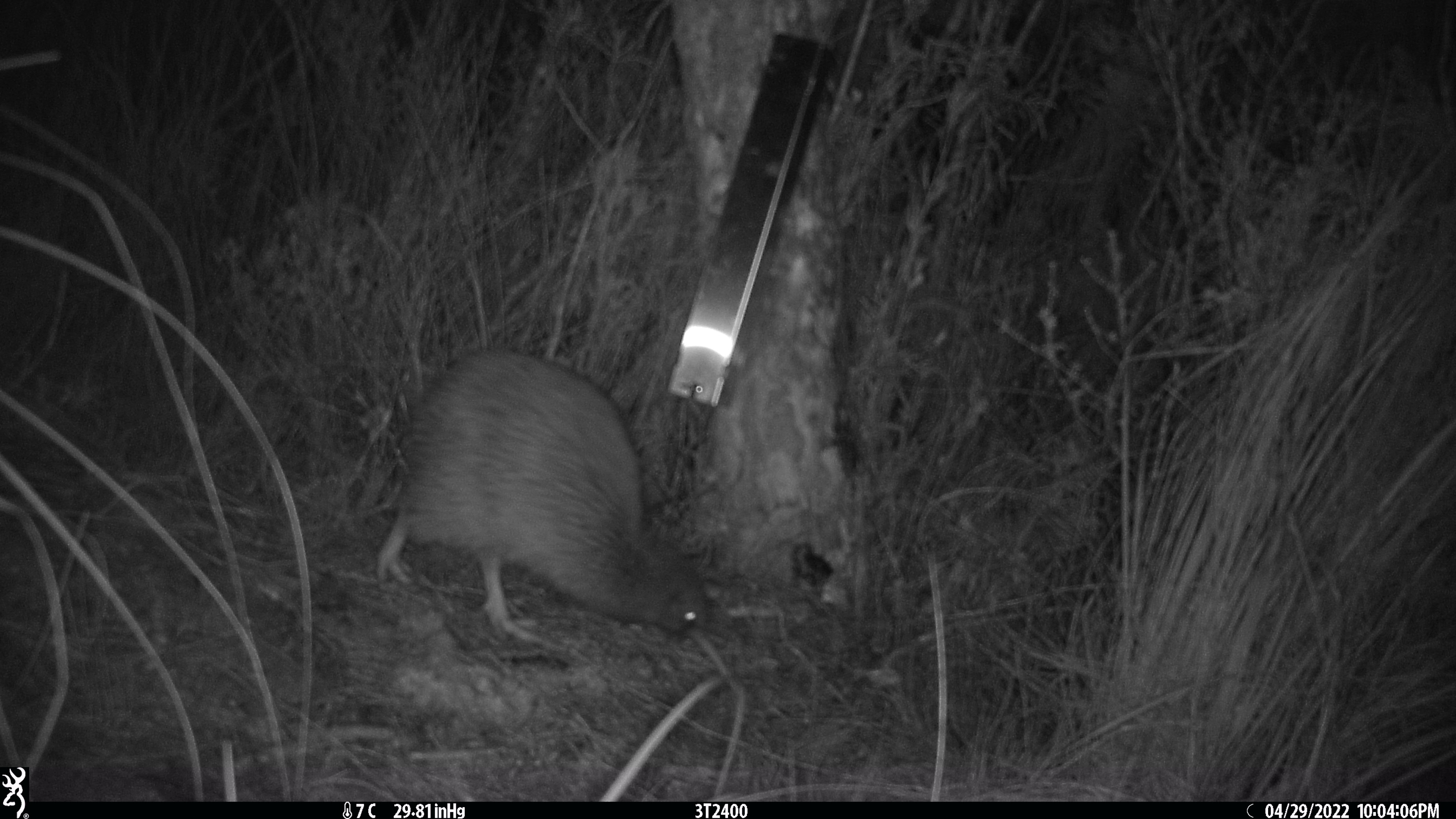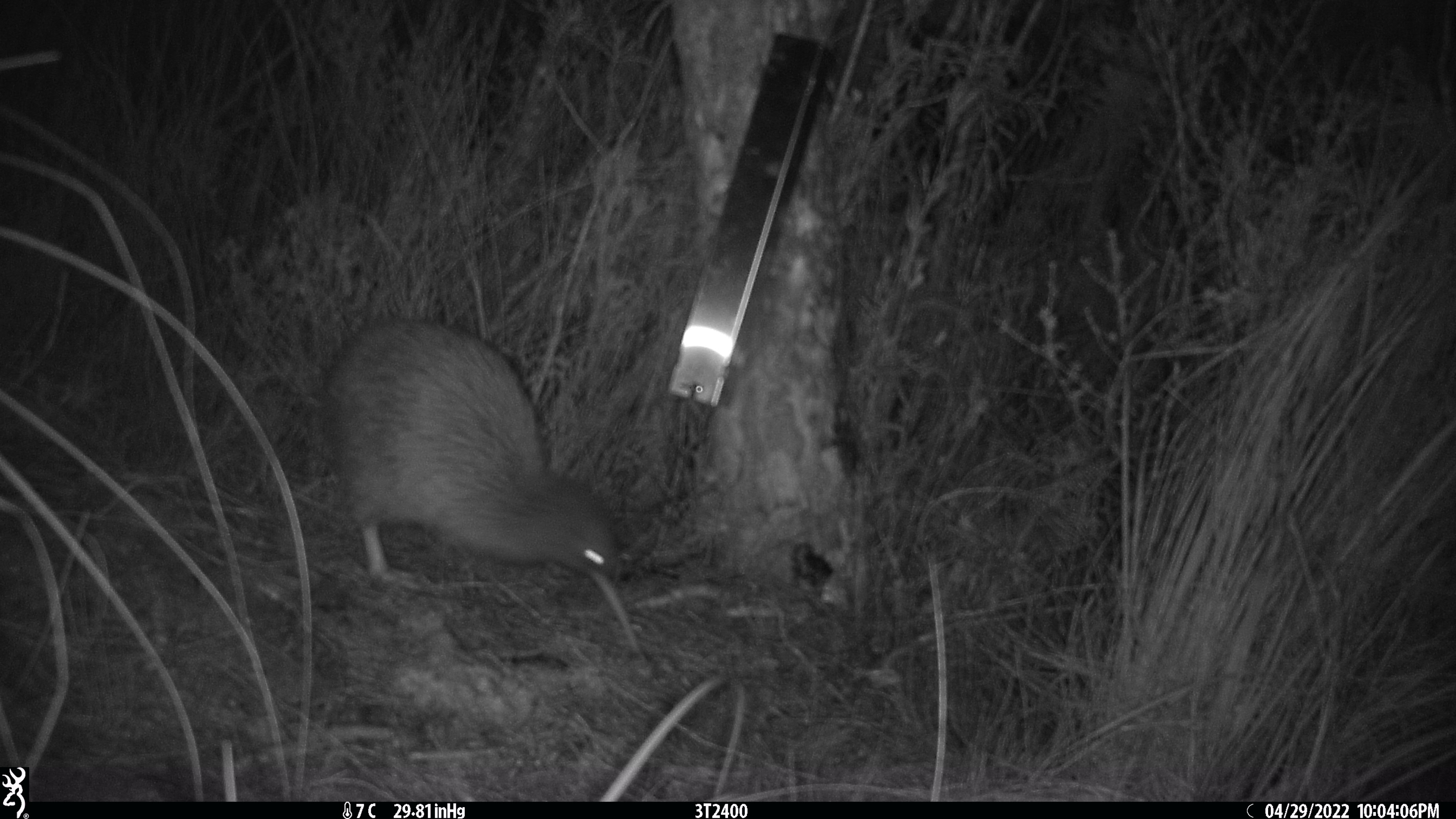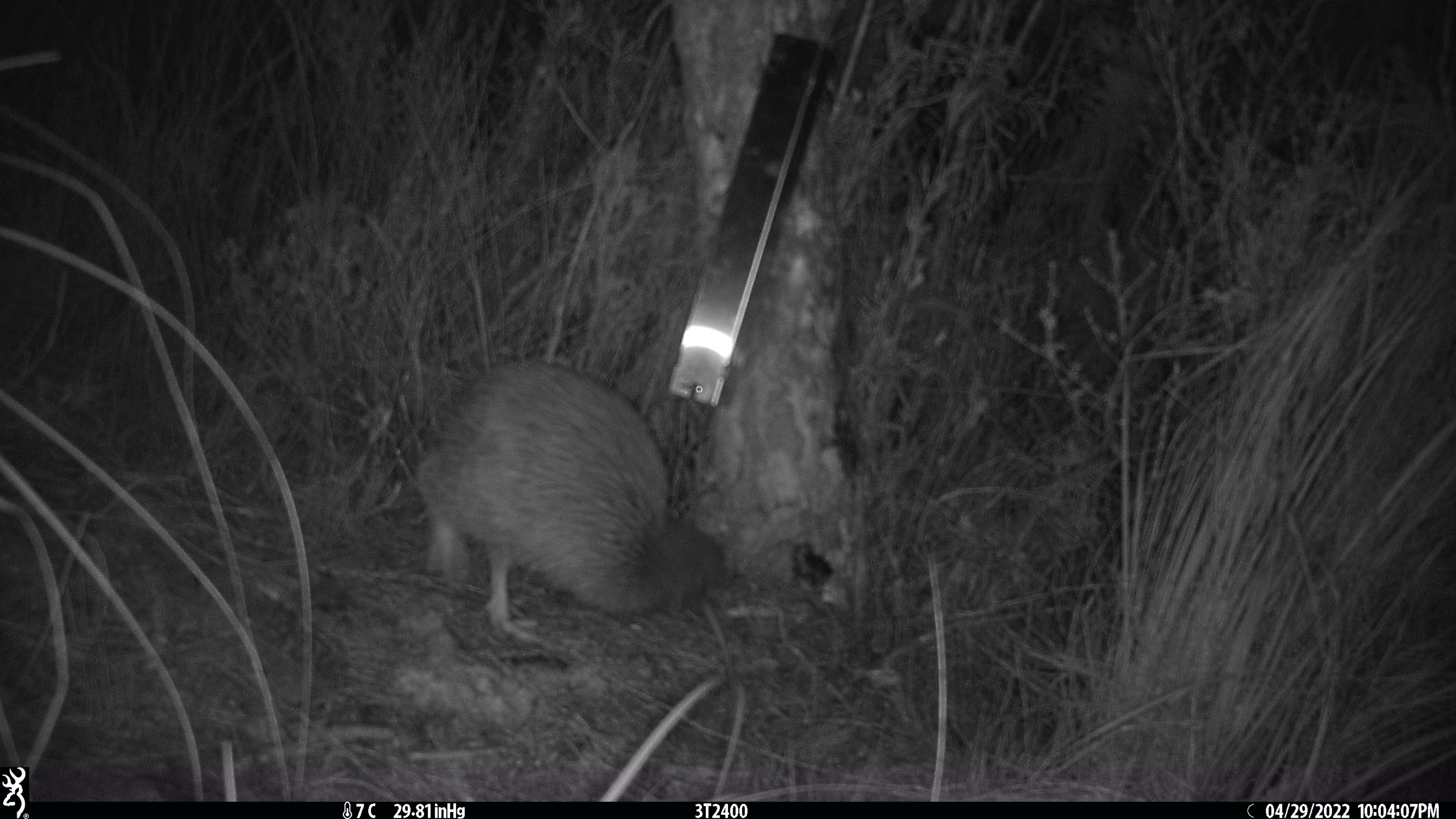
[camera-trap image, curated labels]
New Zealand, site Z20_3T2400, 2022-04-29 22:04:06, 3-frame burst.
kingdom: Animalia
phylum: Chordata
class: Aves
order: Apterygiformes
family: Apterygidae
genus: Apteryx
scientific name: Apteryx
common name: kiwi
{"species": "kiwi (Apteryx)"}